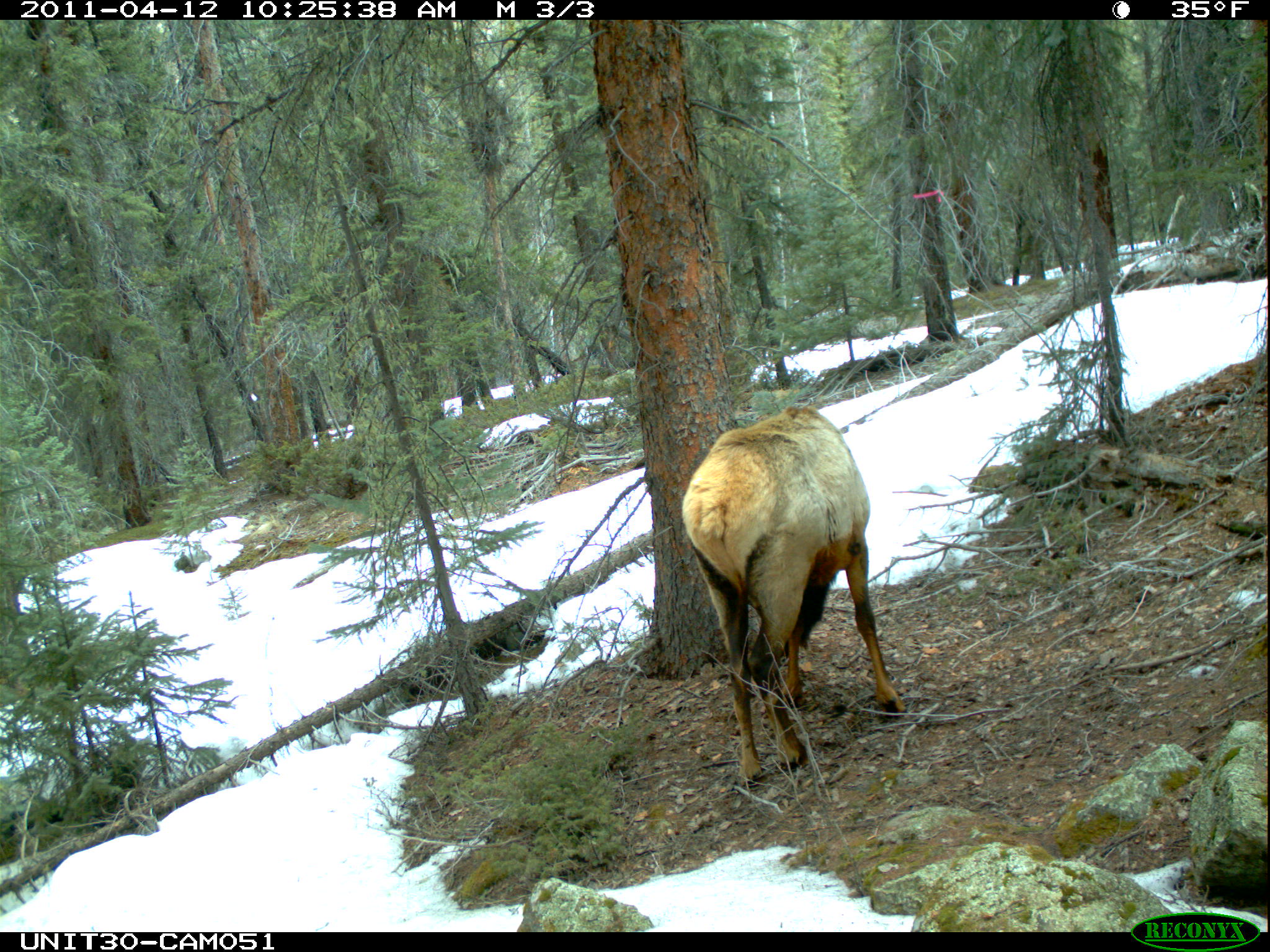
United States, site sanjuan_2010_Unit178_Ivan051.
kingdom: Animalia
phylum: Chordata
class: Mammalia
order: Artiodactyla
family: Cervidae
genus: Cervus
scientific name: Cervus elaphus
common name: red deer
Cervus elaphus (red deer).